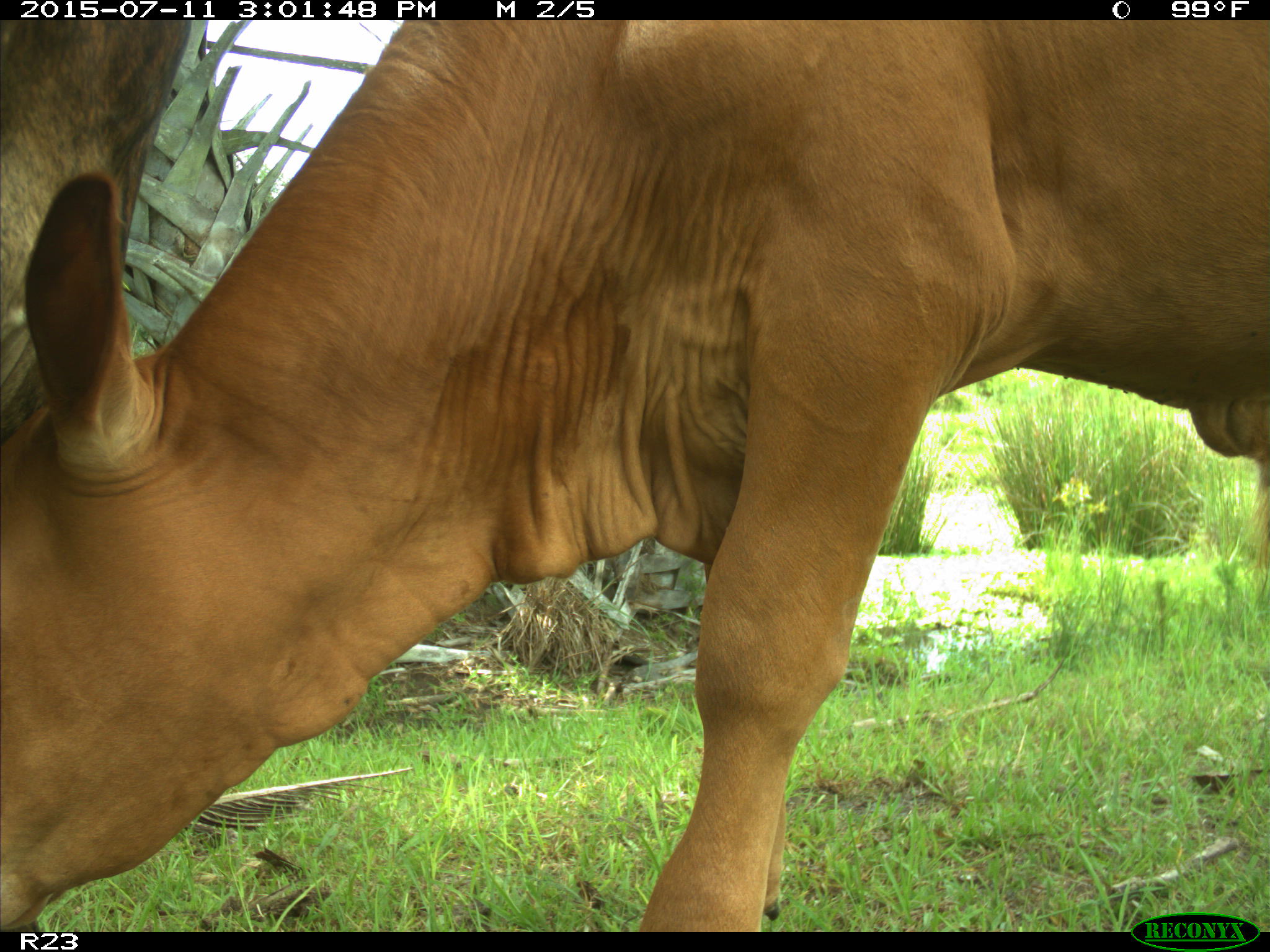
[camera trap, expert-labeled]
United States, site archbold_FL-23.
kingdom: Animalia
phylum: Chordata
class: Mammalia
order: Artiodactyla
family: Bovidae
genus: Bos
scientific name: Bos taurus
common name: domestic cow